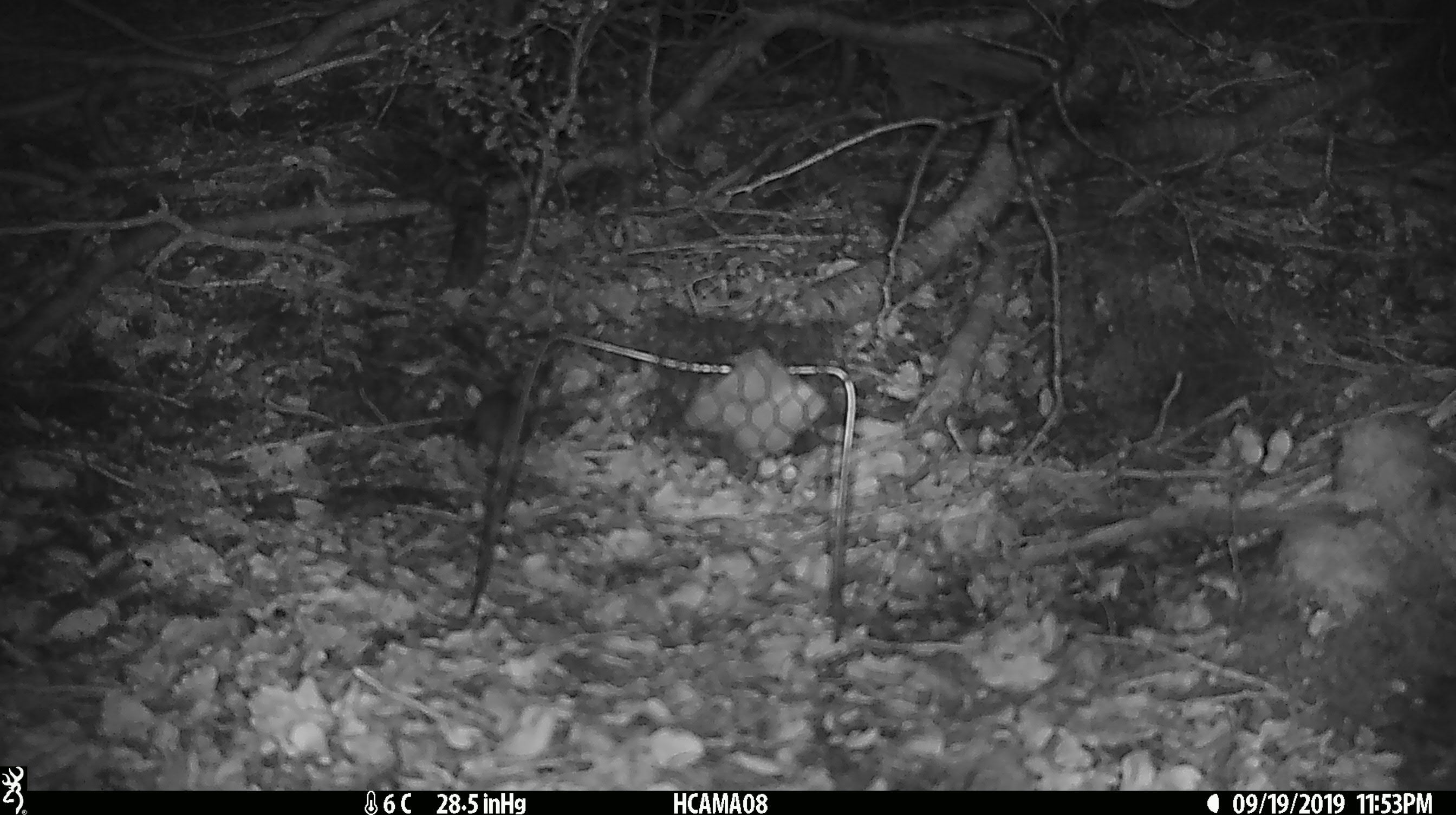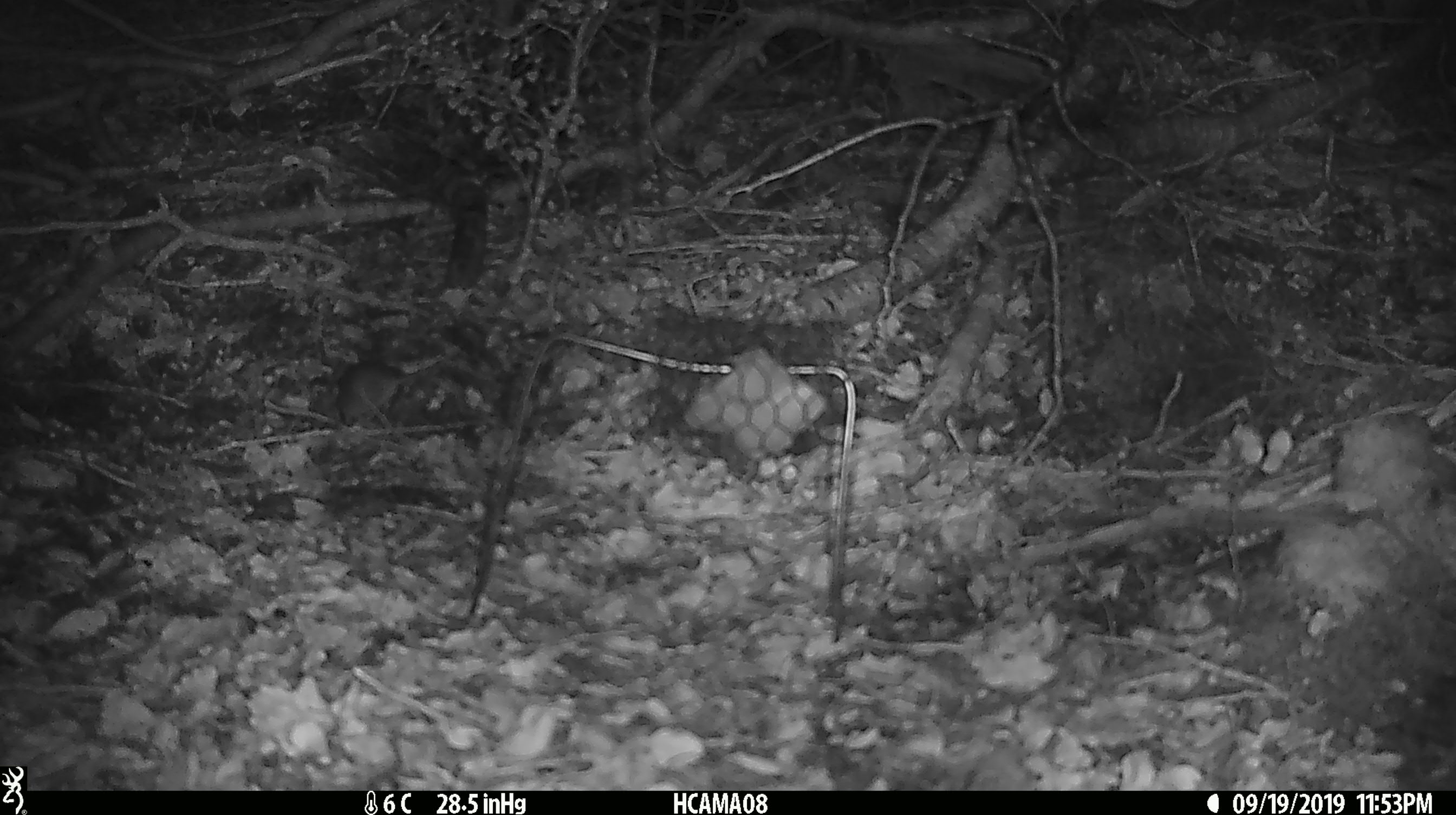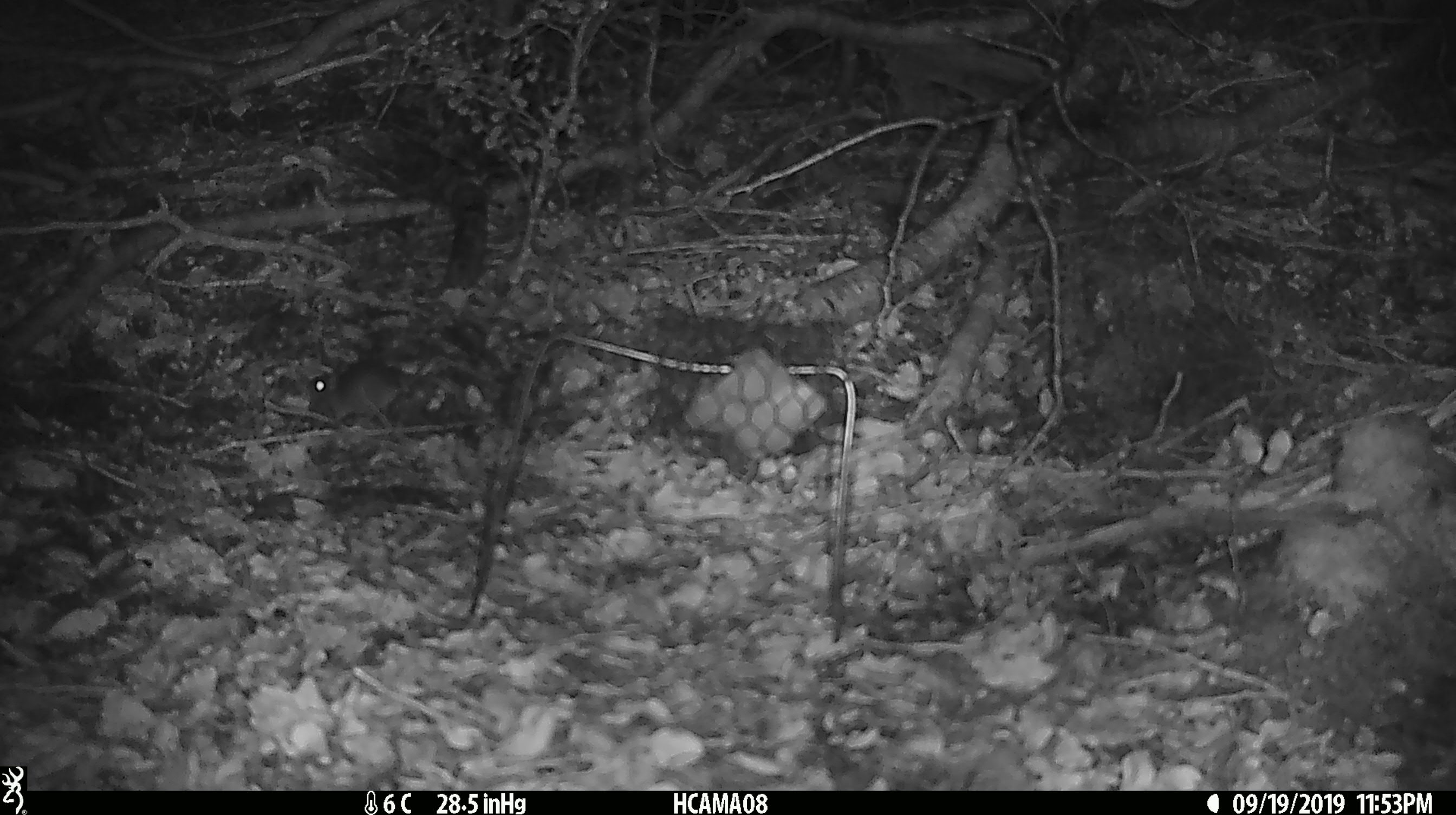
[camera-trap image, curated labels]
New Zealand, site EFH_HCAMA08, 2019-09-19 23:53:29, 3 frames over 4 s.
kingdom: Animalia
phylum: Chordata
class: Mammalia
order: Rodentia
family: Muridae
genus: Mus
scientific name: Mus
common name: mouse